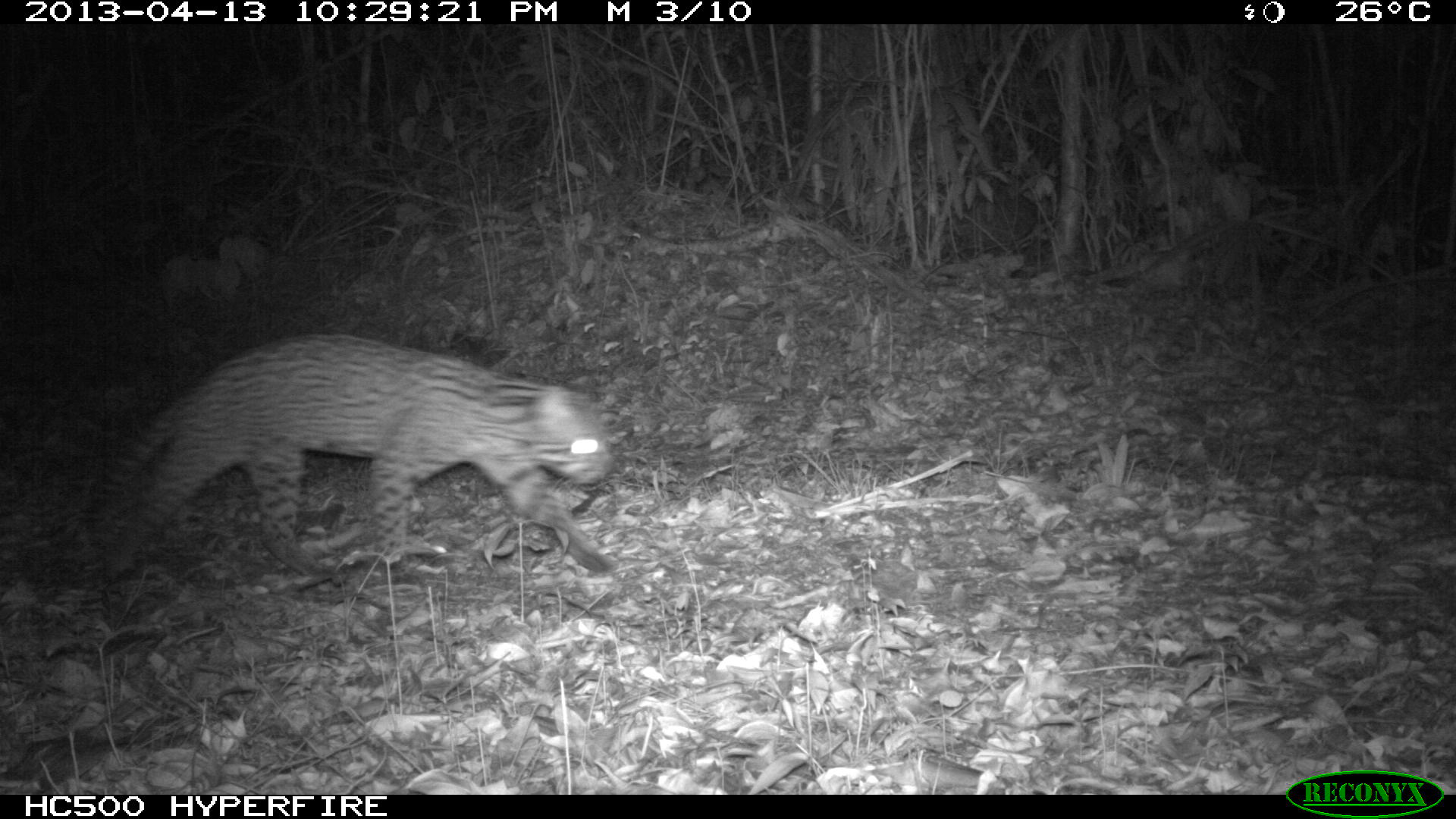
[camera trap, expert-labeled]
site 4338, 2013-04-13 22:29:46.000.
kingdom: Animalia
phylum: Chordata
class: Mammalia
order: Carnivora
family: Felidae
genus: Leopardus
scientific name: Leopardus pardalis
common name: ocelot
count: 1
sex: male